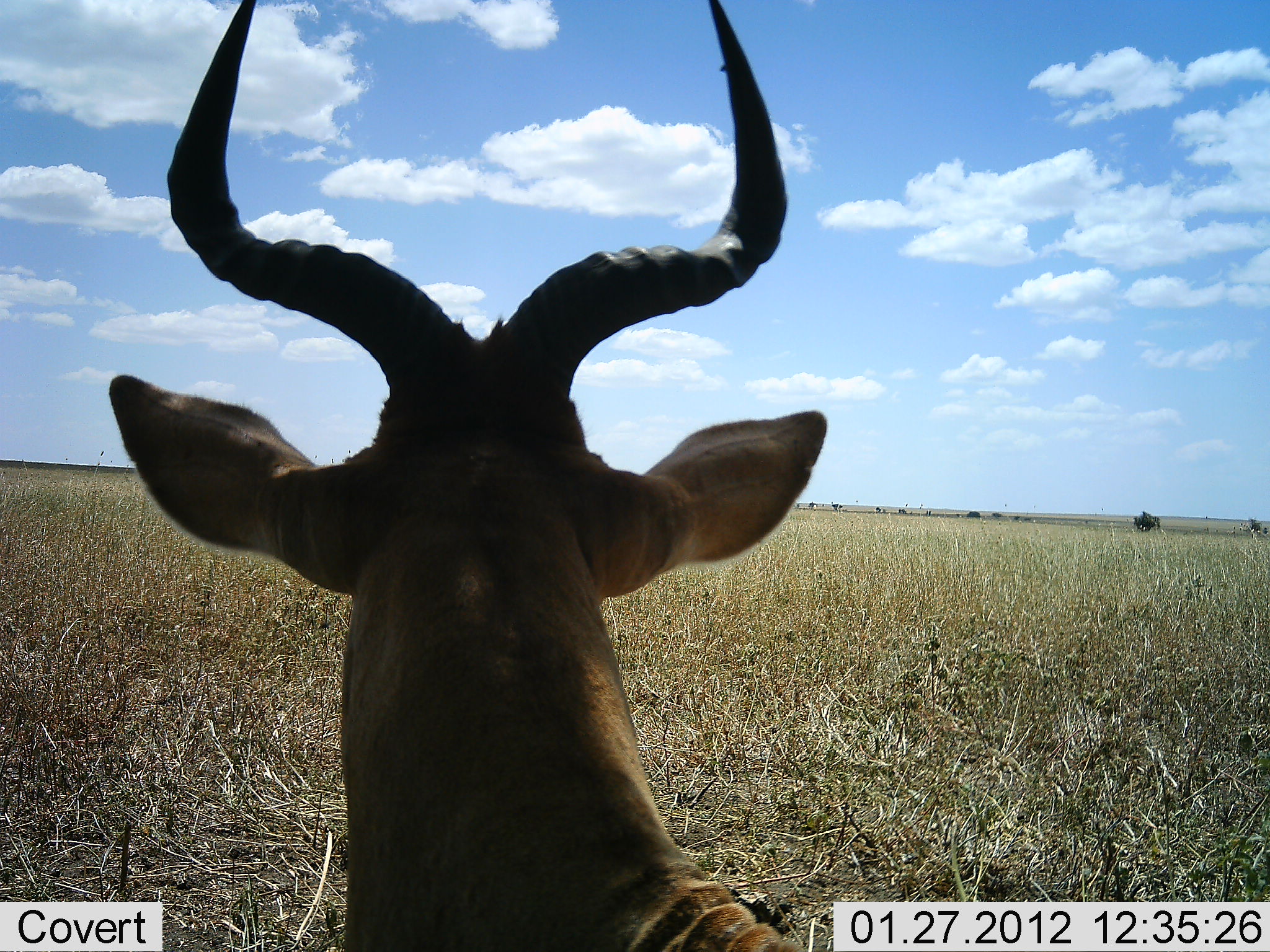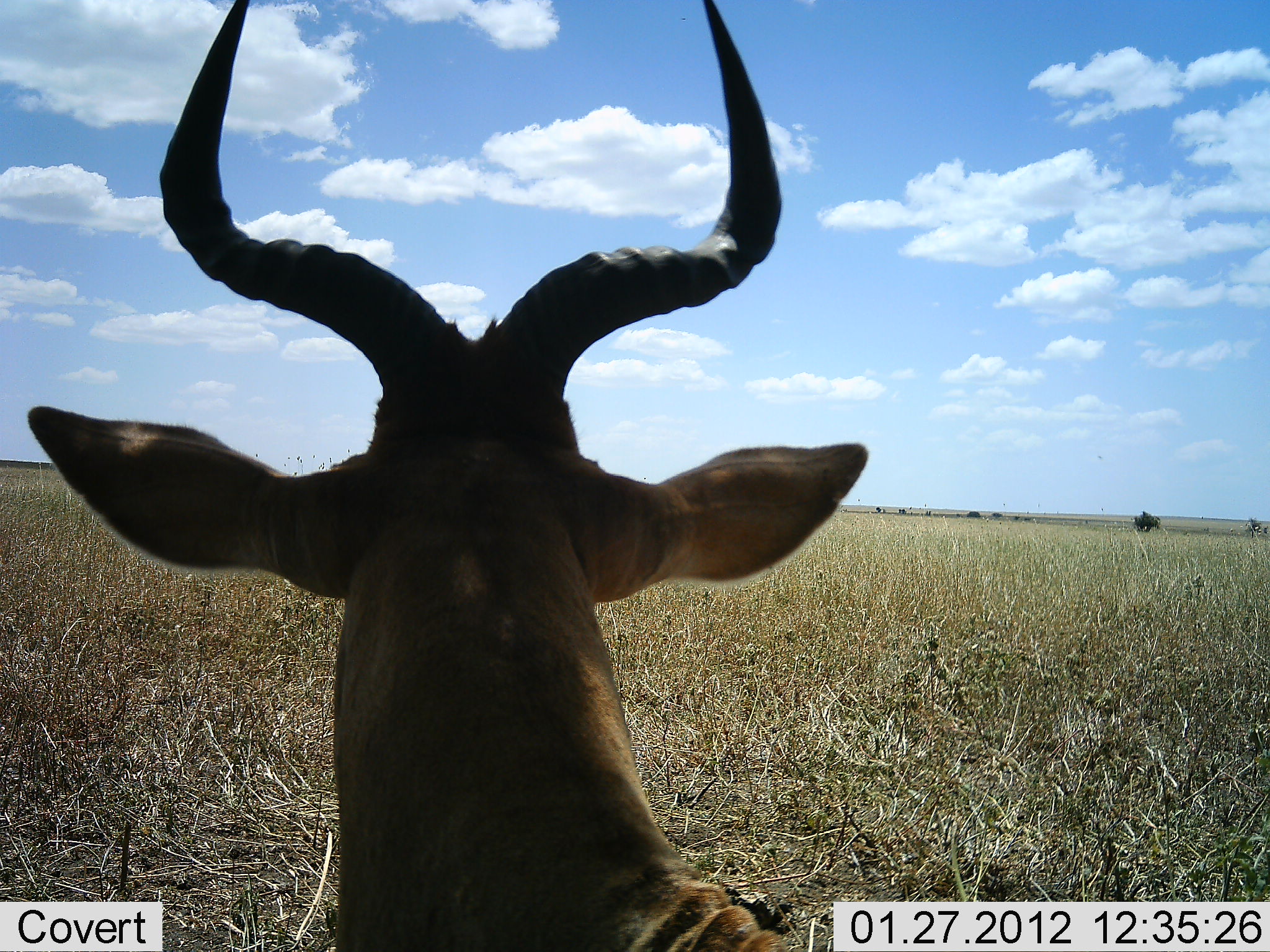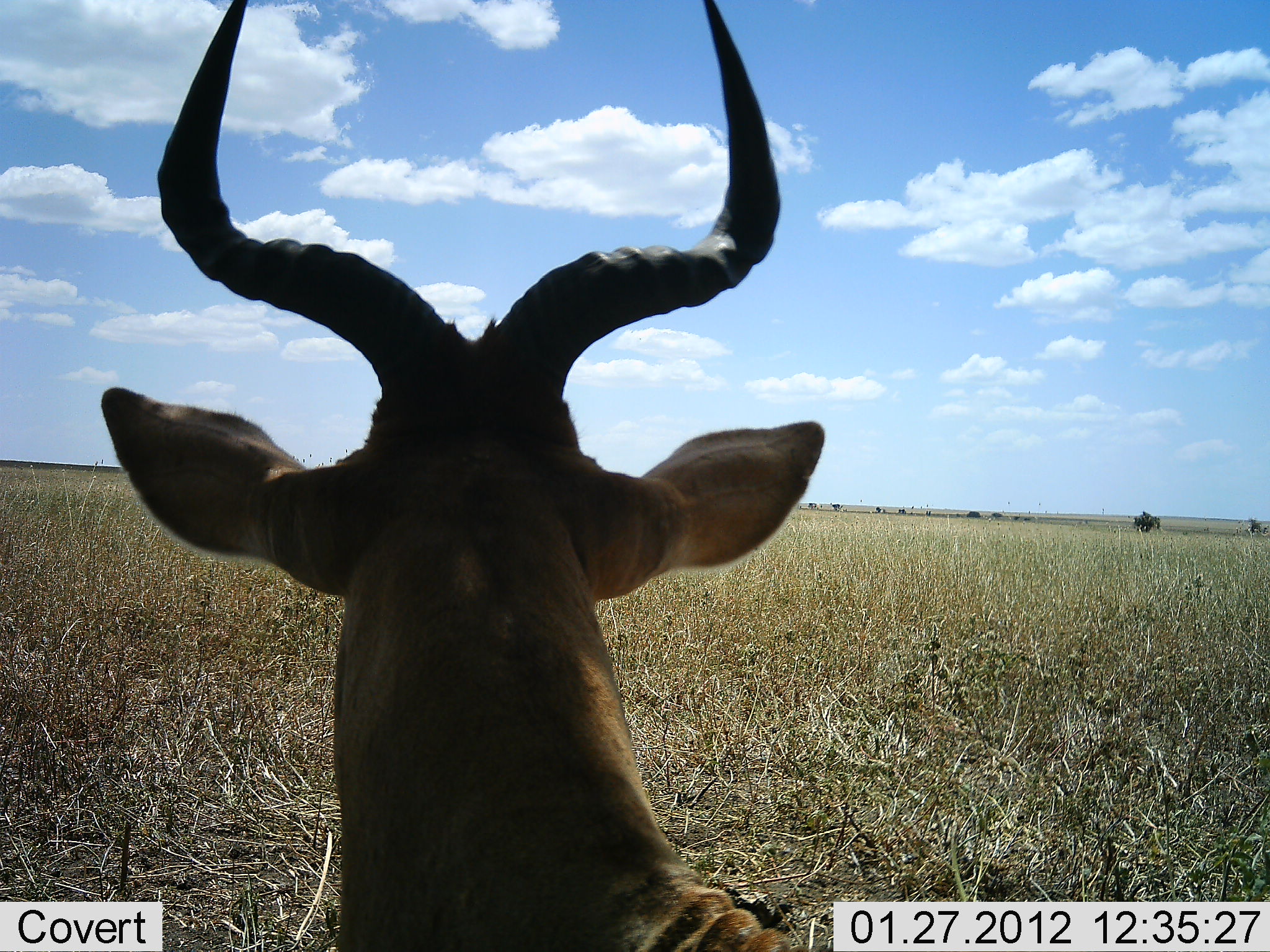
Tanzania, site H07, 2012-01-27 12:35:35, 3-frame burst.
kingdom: Animalia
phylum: Chordata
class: Mammalia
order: Artiodactyla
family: Bovidae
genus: Alcelaphus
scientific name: Alcelaphus buselaphus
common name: hartebeest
Hartebeest (Alcelaphus buselaphus), count 1. Behavior (volunteer vote fractions): standing 64%, resting 36%, moving 0%, interacting 0%. Young present (vote fraction): 0%. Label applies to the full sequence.